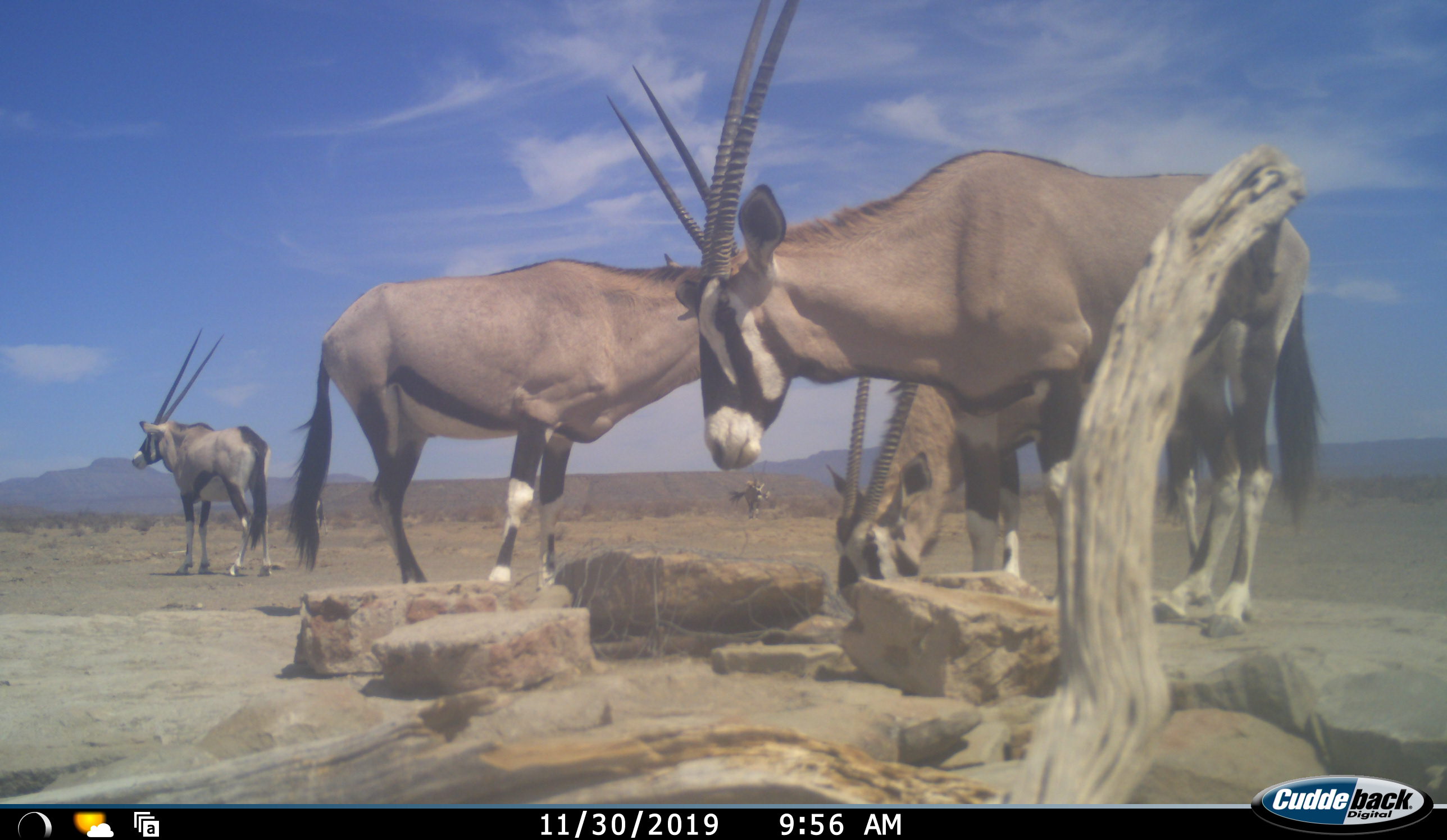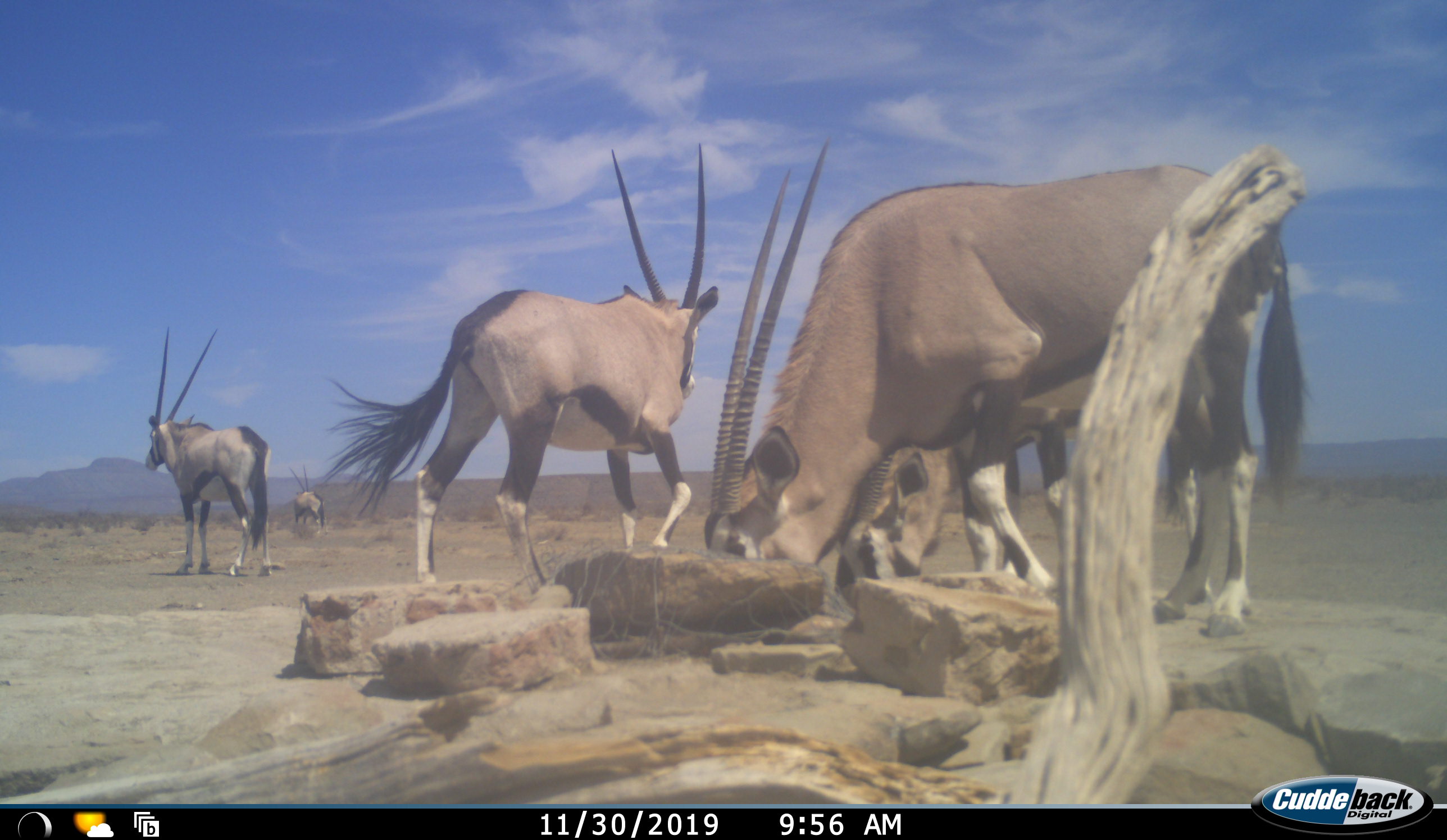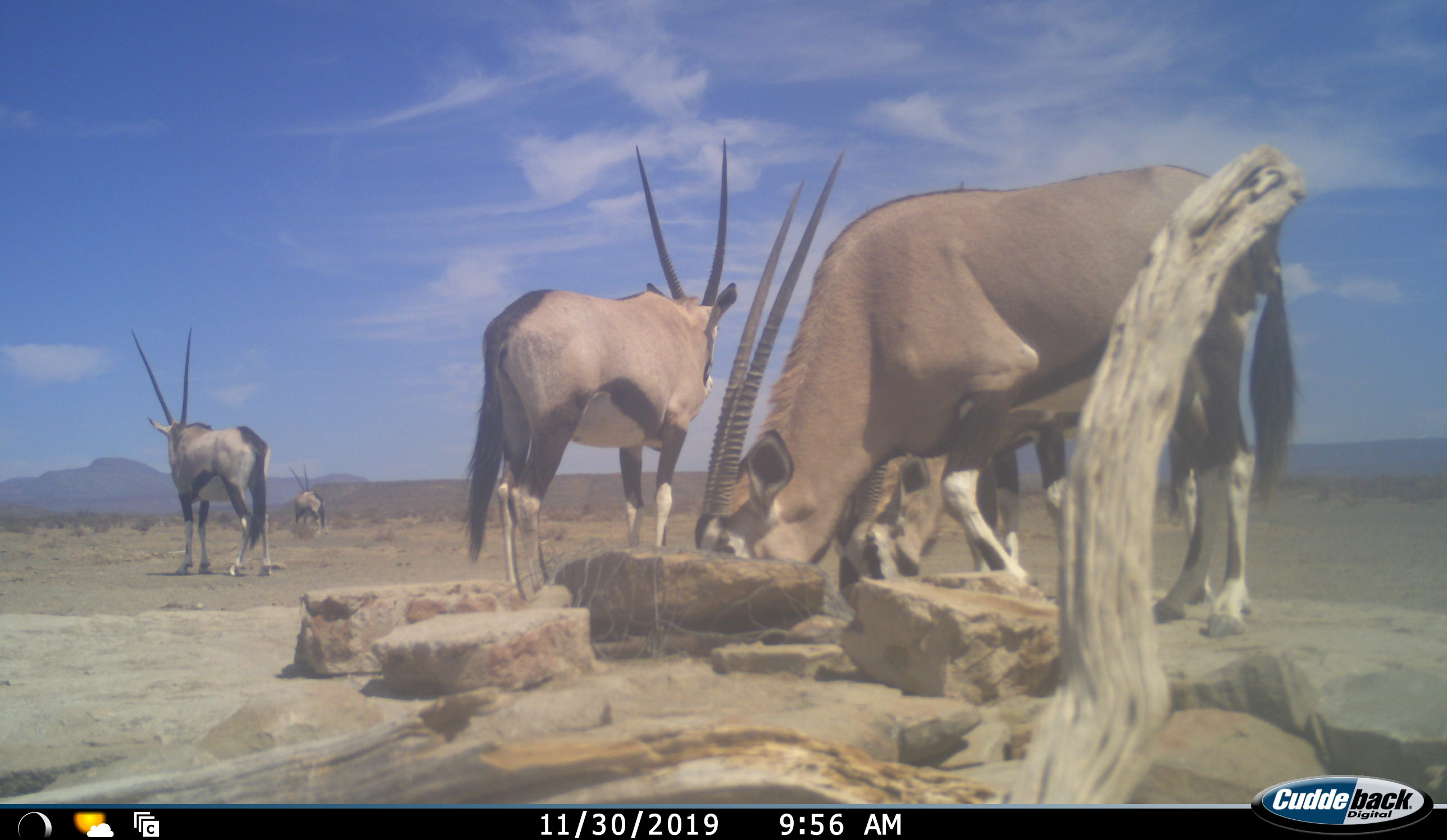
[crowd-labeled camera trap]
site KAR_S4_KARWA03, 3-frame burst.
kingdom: Animalia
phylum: Chordata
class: Mammalia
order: Artiodactyla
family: Bovidae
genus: Oryx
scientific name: Oryx gazella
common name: gemsbok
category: oryx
Oryx (gemsbok) (Oryx gazella), count 6. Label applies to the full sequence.